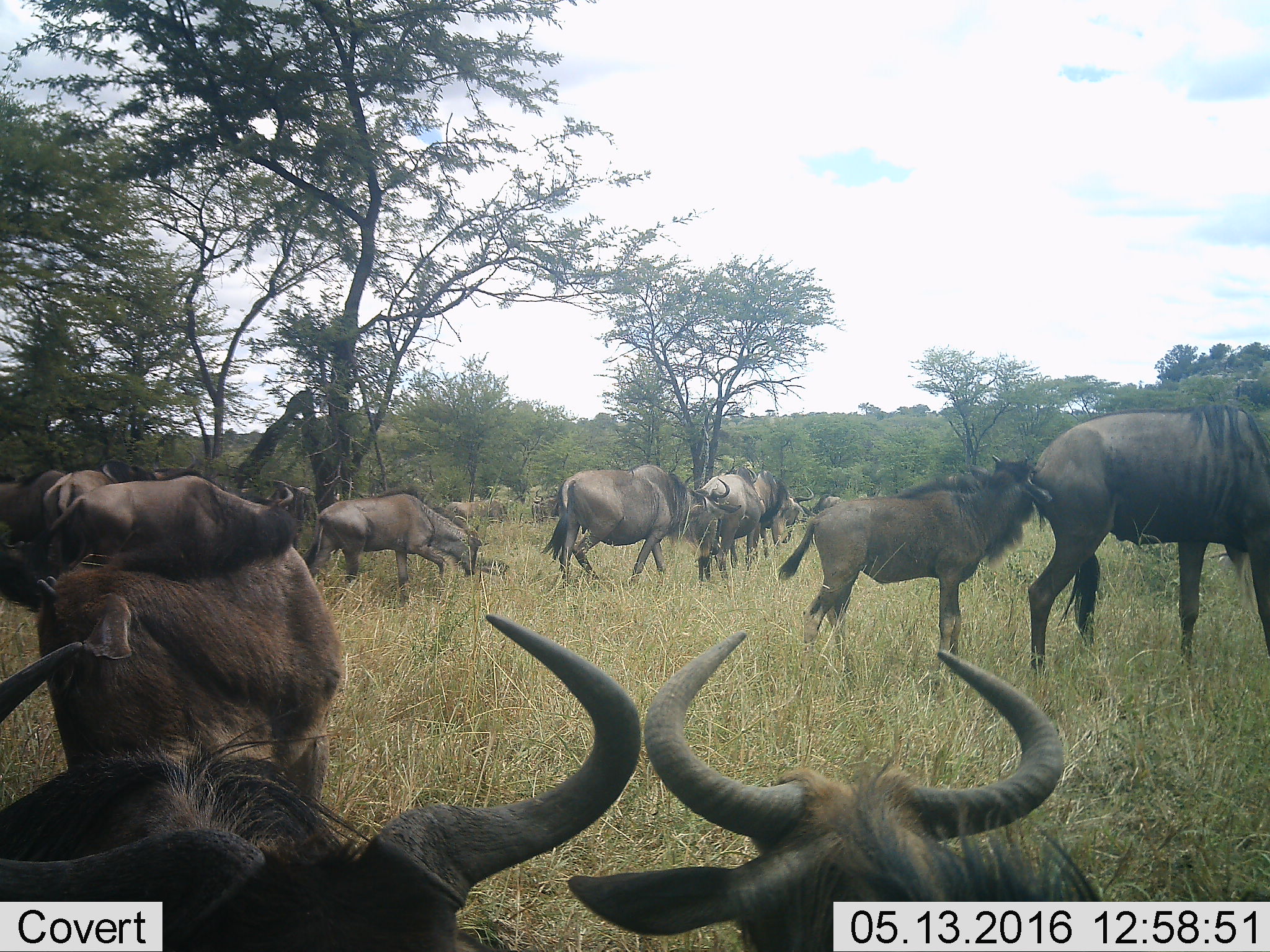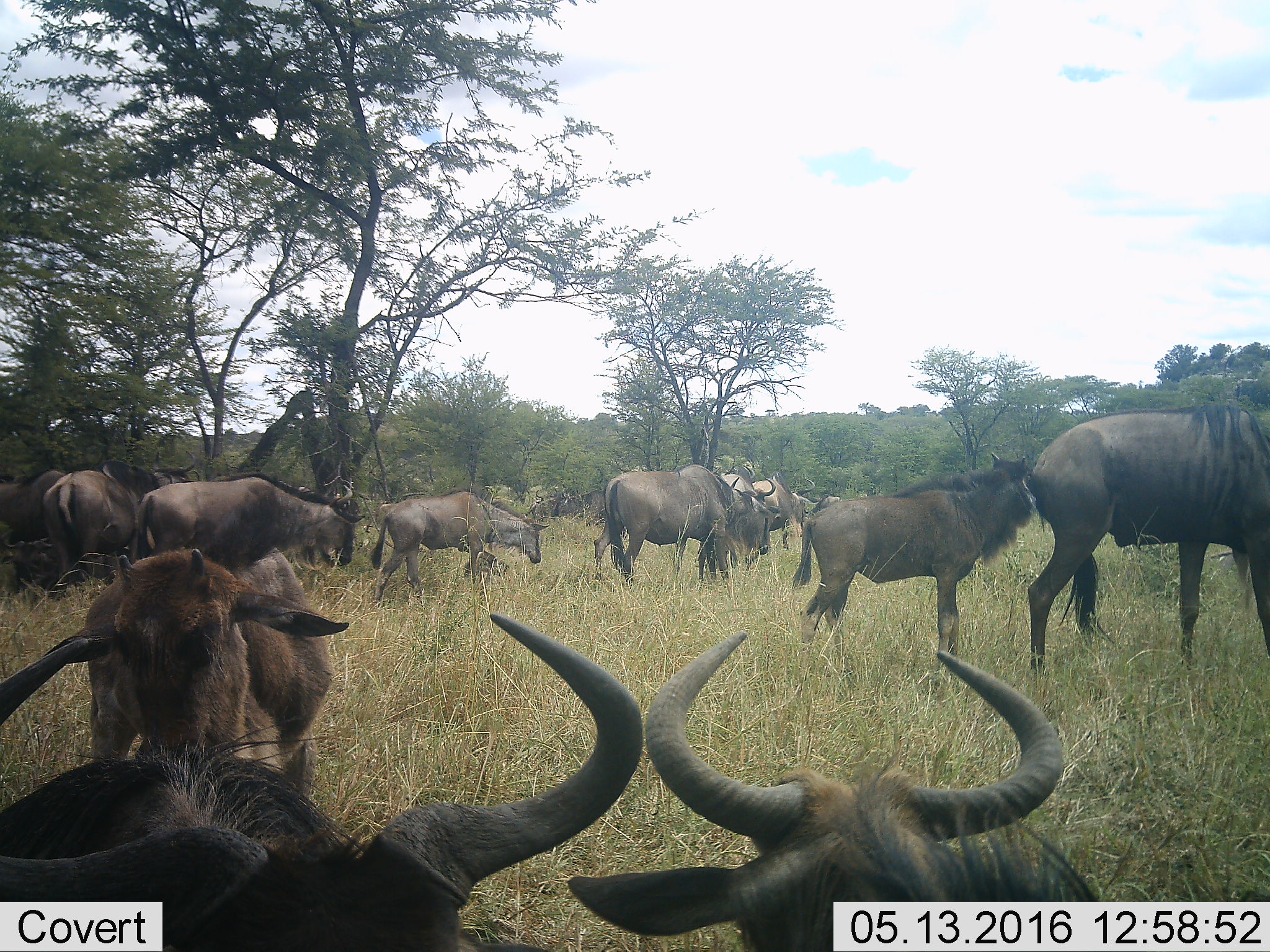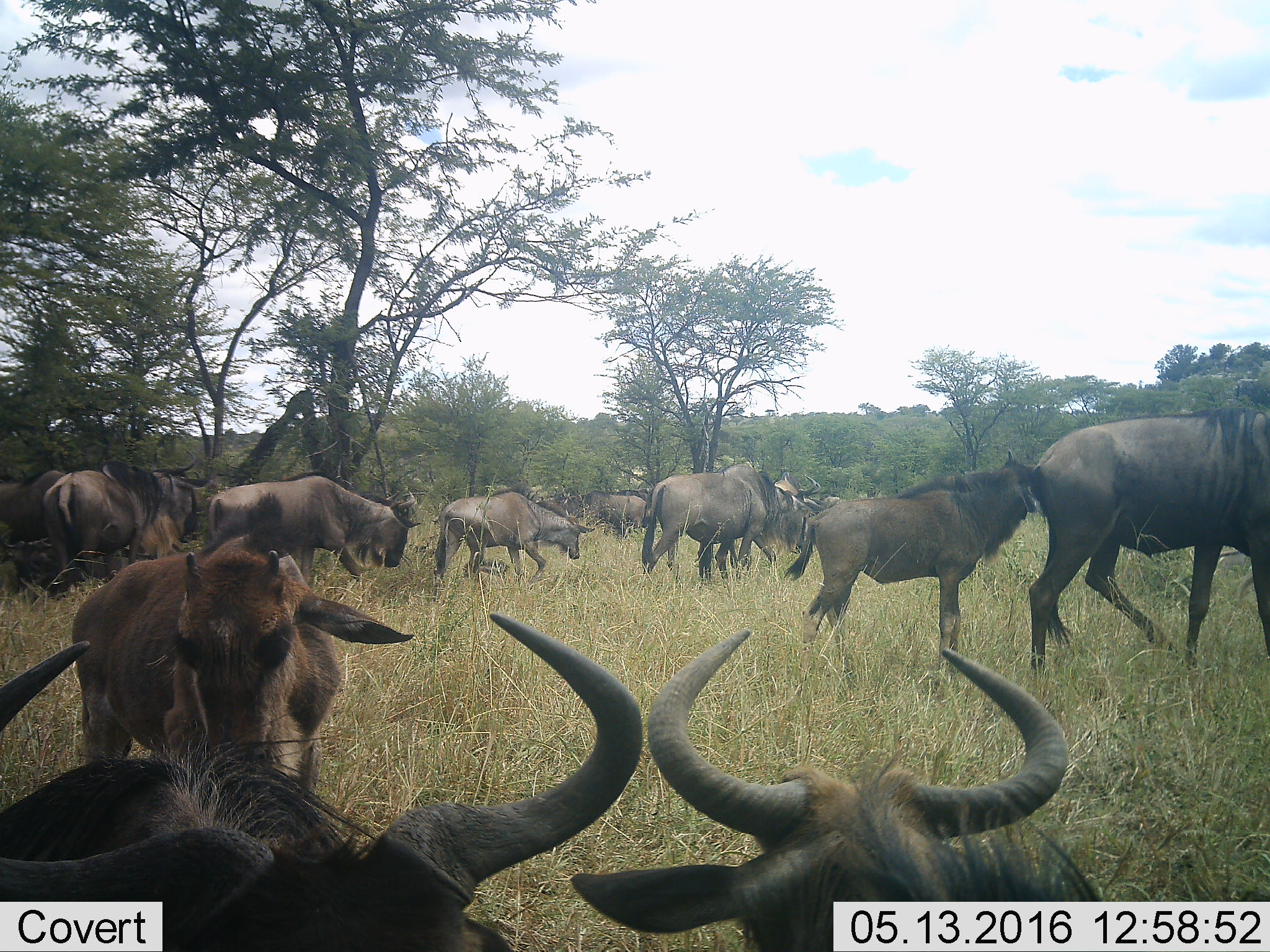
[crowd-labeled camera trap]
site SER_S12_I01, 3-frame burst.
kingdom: Animalia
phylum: Chordata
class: Mammalia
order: Artiodactyla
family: Bovidae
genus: Connochaetes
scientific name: Connochaetes taurinus taurinus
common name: blue wildebeest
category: wildebeestblue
Wildebeestblue (blue wildebeest) (Connochaetes taurinus taurinus), count 11-50. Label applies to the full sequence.